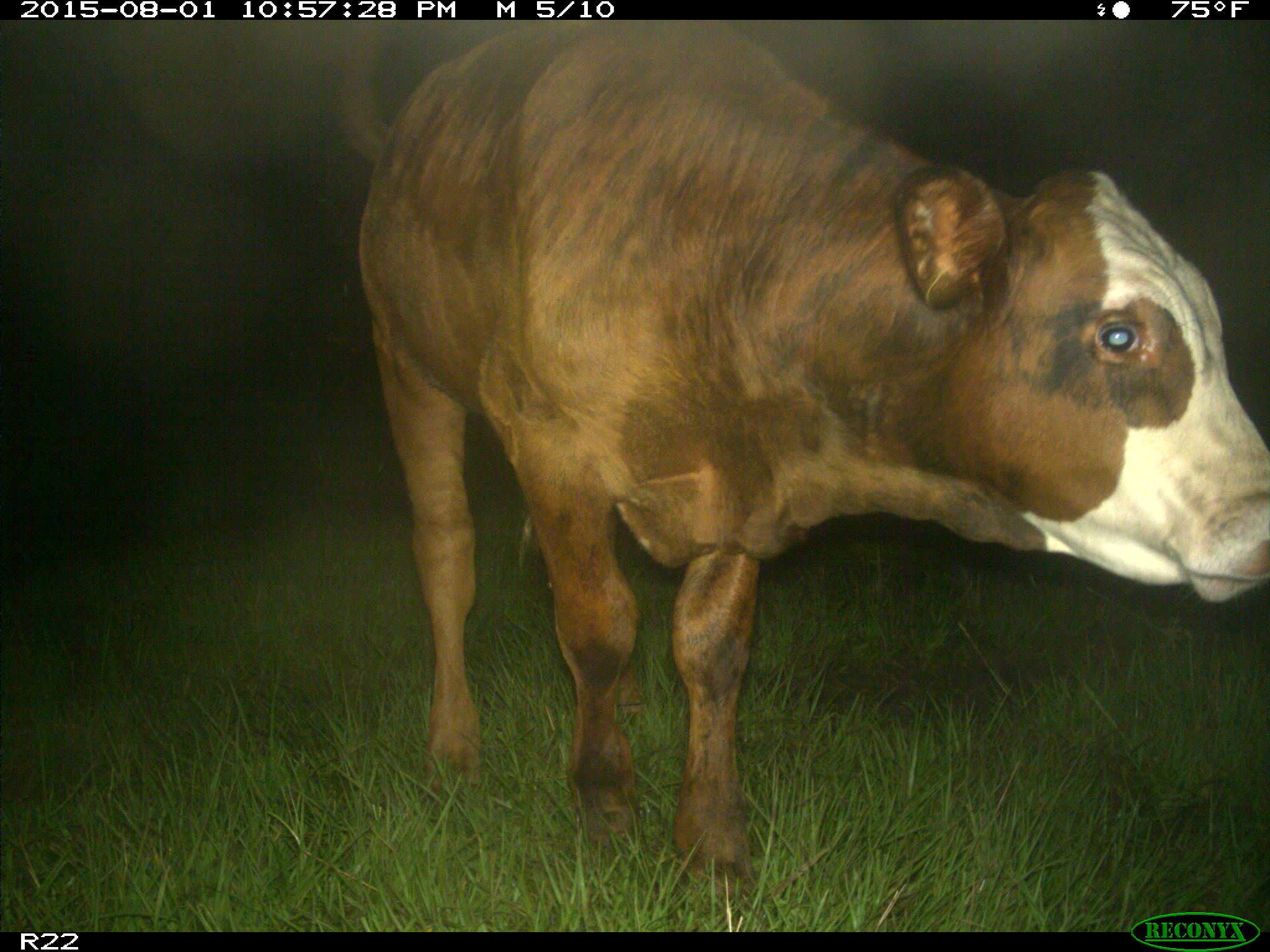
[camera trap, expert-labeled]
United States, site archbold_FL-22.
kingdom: Animalia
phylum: Chordata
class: Mammalia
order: Artiodactyla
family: Bovidae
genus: Bos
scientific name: Bos taurus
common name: domestic cow